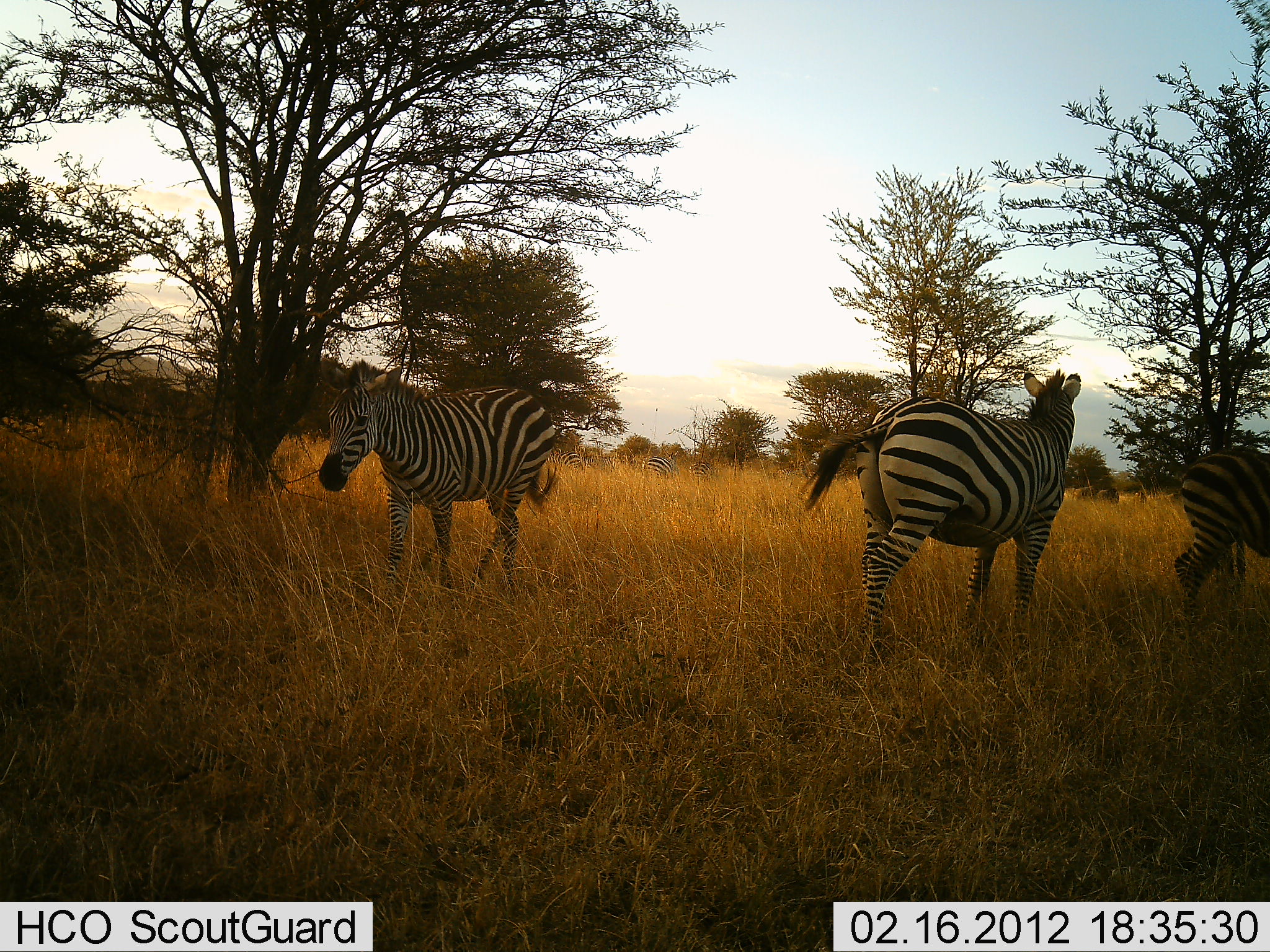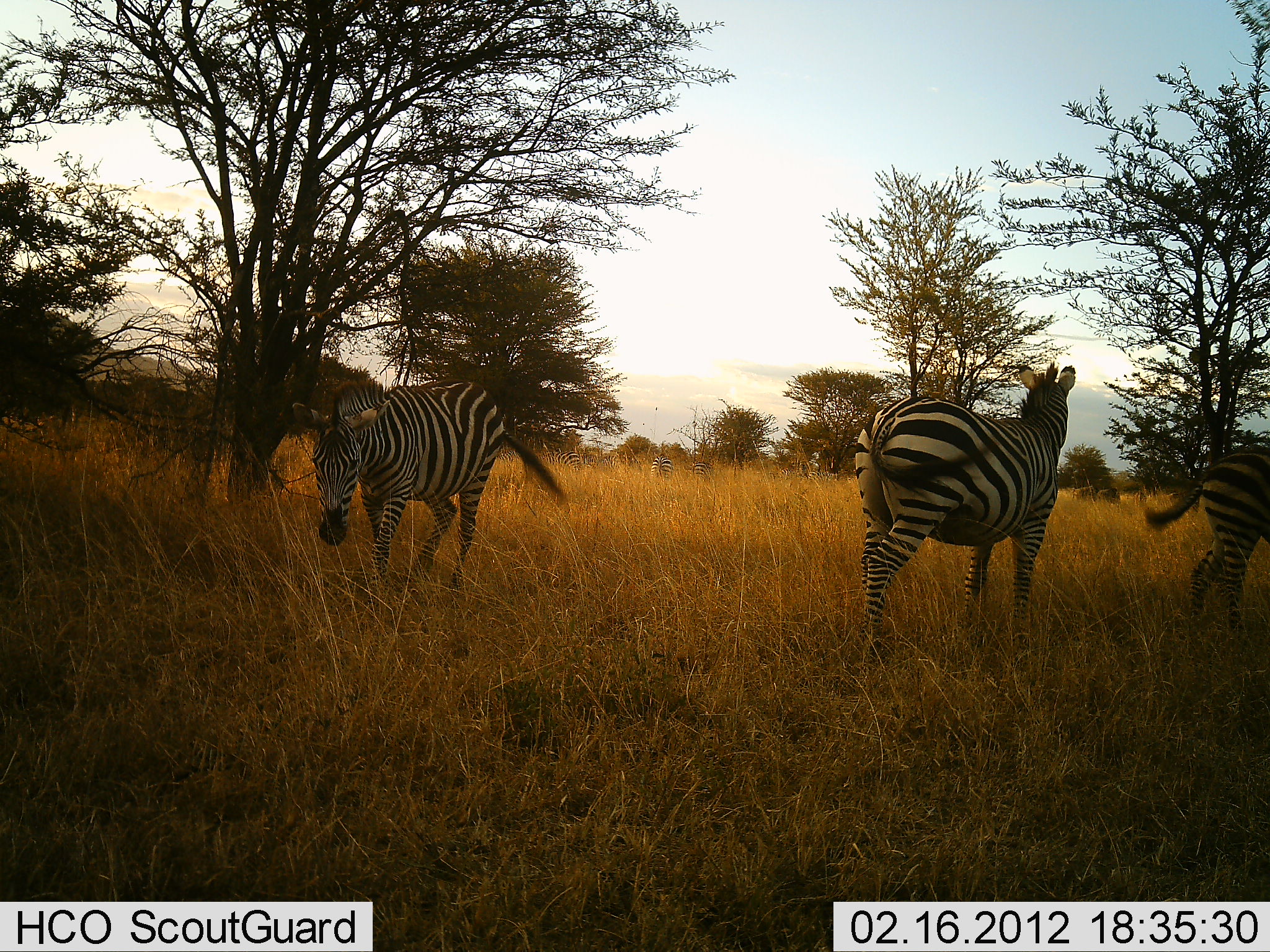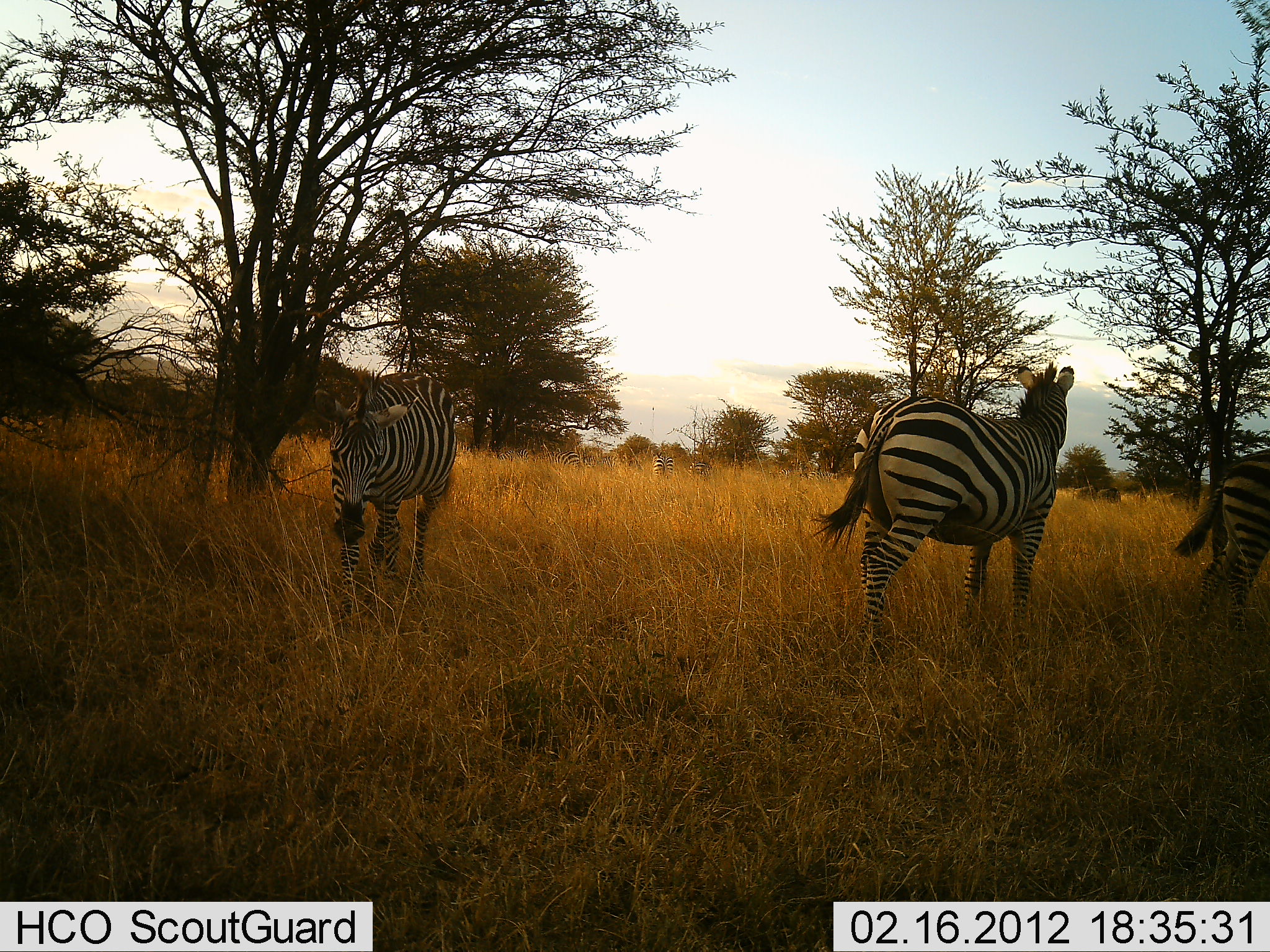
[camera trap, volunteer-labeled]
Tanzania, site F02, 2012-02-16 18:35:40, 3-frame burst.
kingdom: Animalia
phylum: Chordata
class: Mammalia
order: Perissodactyla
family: Equidae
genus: Equus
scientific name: Equus quagga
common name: plains zebra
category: zebra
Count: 3.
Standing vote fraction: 75%.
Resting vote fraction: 0%.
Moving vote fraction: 45%.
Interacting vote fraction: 0%.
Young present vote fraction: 0%.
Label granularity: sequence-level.